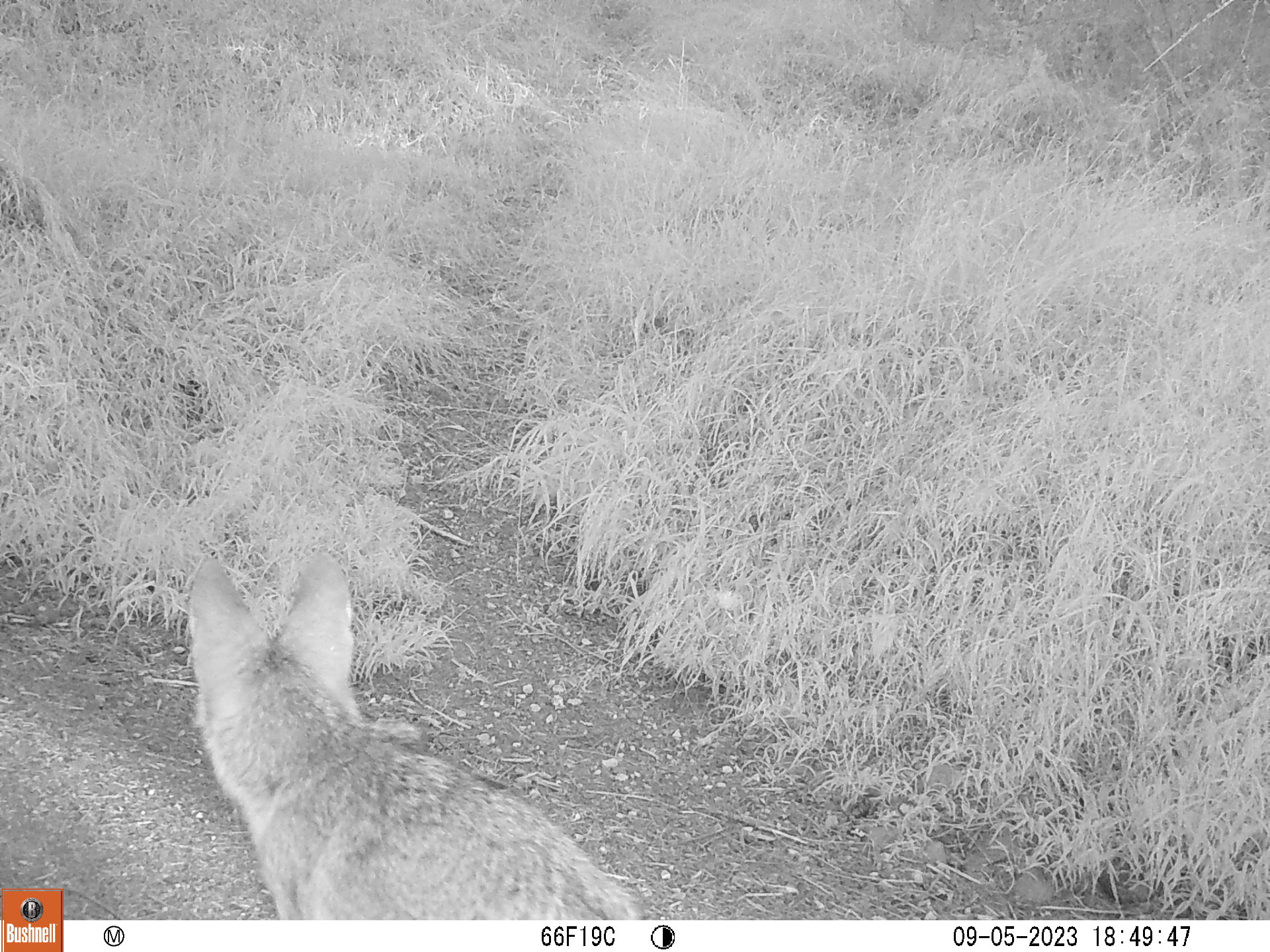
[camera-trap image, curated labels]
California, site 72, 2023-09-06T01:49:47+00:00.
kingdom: Animalia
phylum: Chordata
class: Mammalia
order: Carnivora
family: Canidae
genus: Urocyon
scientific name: Urocyon cinereoargenteus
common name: gray fox